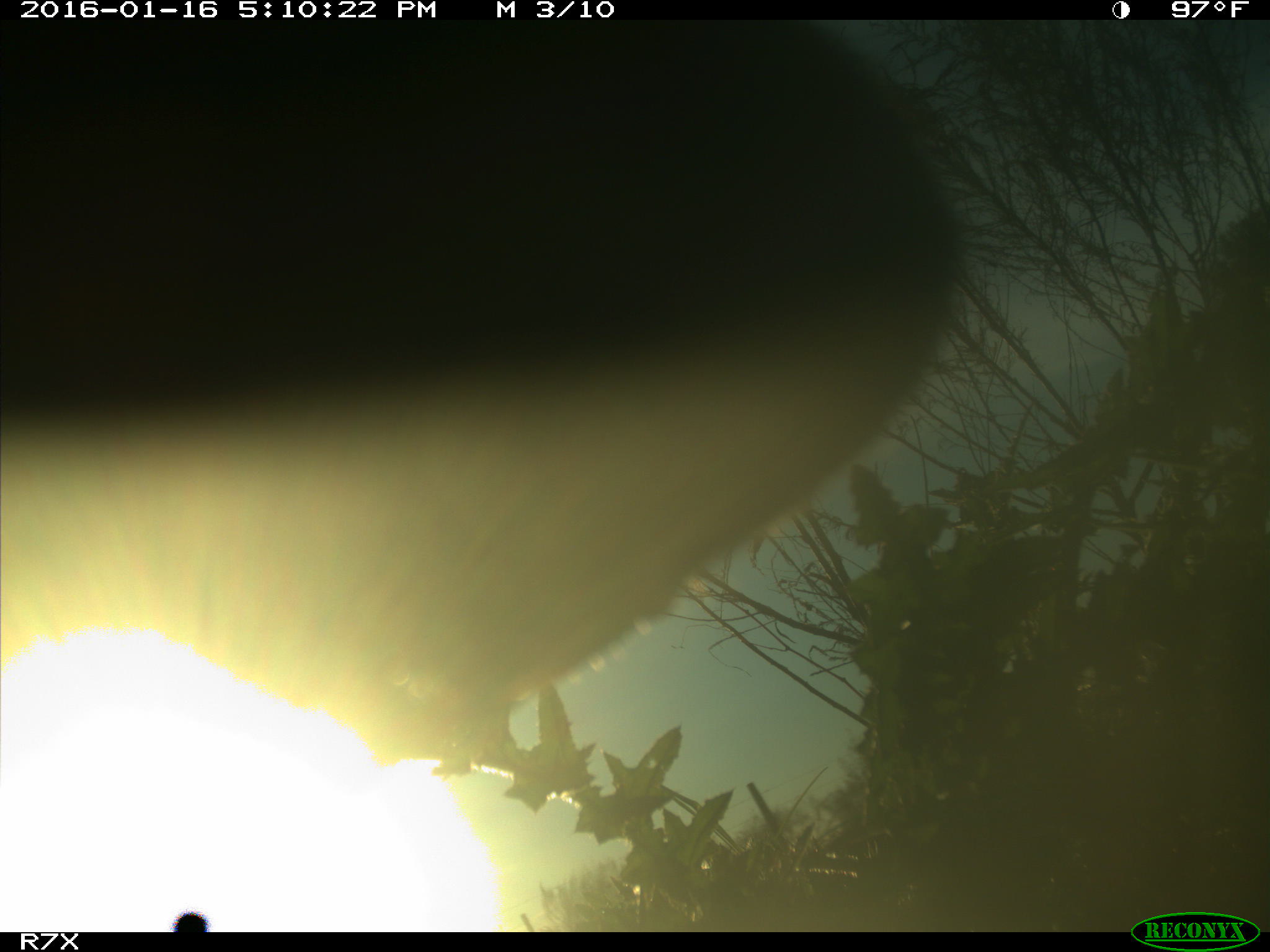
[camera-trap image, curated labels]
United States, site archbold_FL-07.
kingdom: Animalia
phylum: Chordata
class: Mammalia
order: Artiodactyla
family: Bovidae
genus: Bos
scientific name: Bos taurus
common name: domestic cow